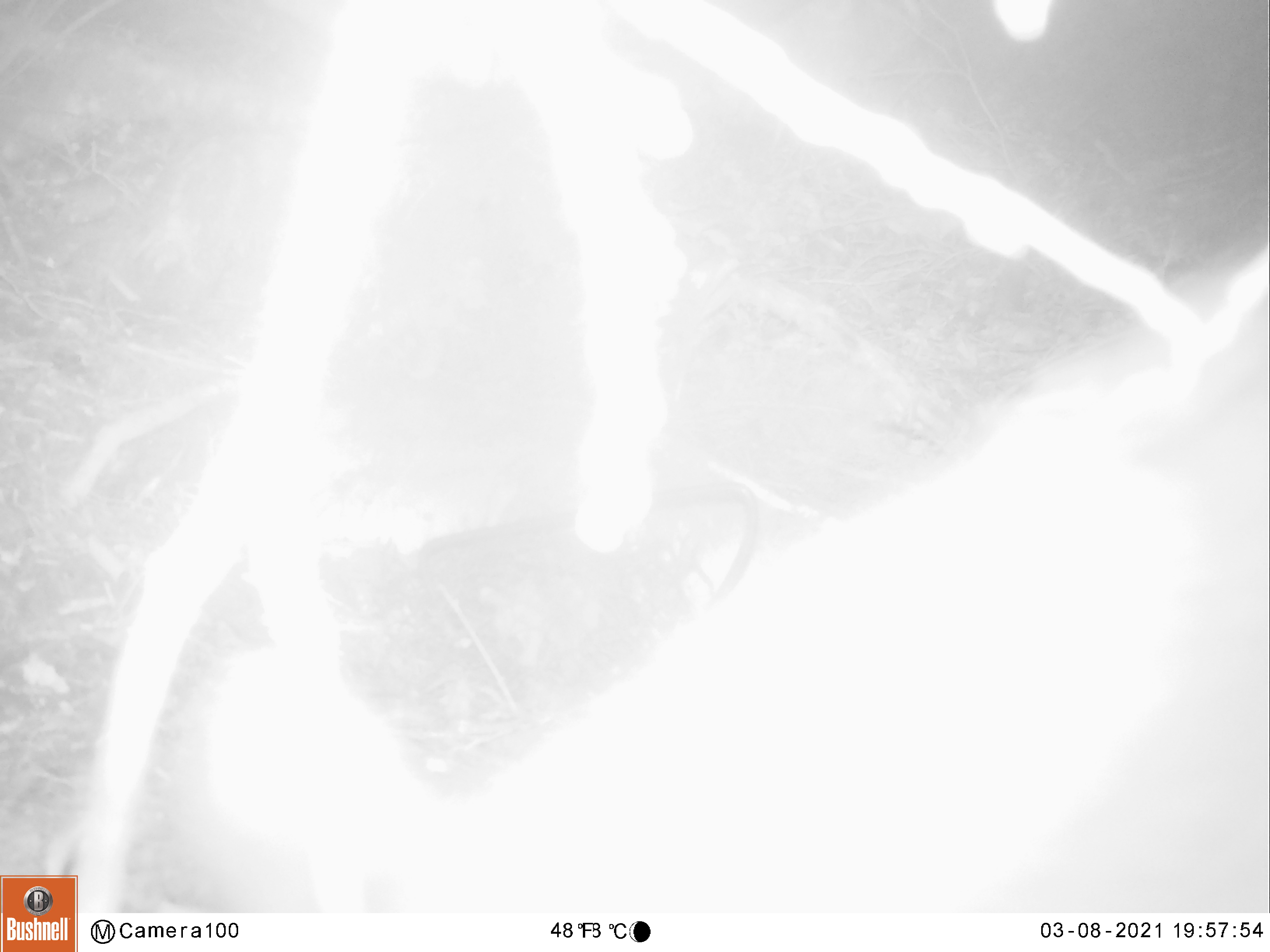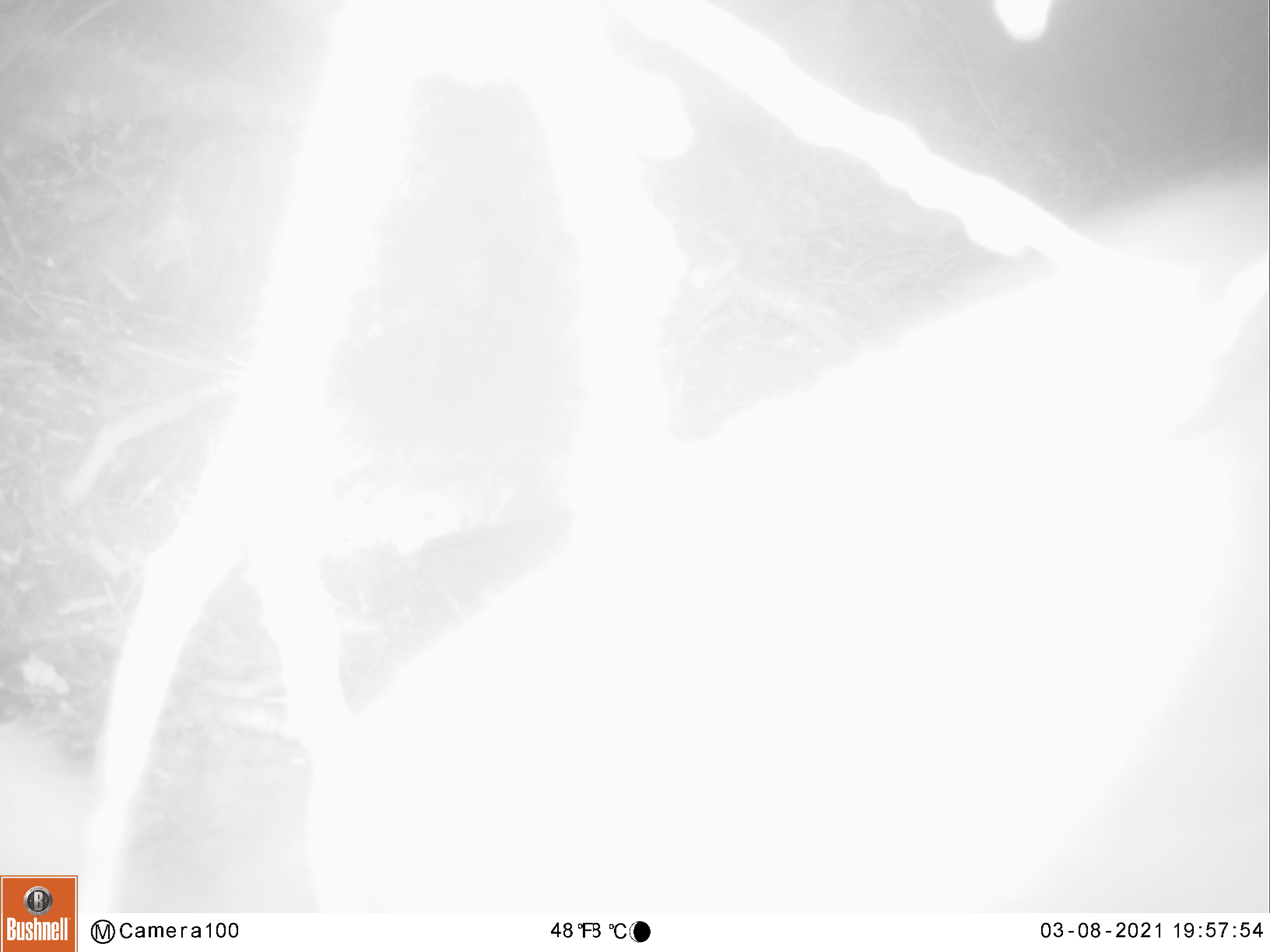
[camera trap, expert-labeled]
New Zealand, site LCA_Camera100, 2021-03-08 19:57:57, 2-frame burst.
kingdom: Animalia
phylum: Chordata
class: Mammalia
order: Diprotodontia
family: Phalangeridae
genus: Trichosurus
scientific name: Trichosurus vulpecula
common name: common brushtail possum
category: possum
Possum (common brushtail possum) (Trichosurus vulpecula).